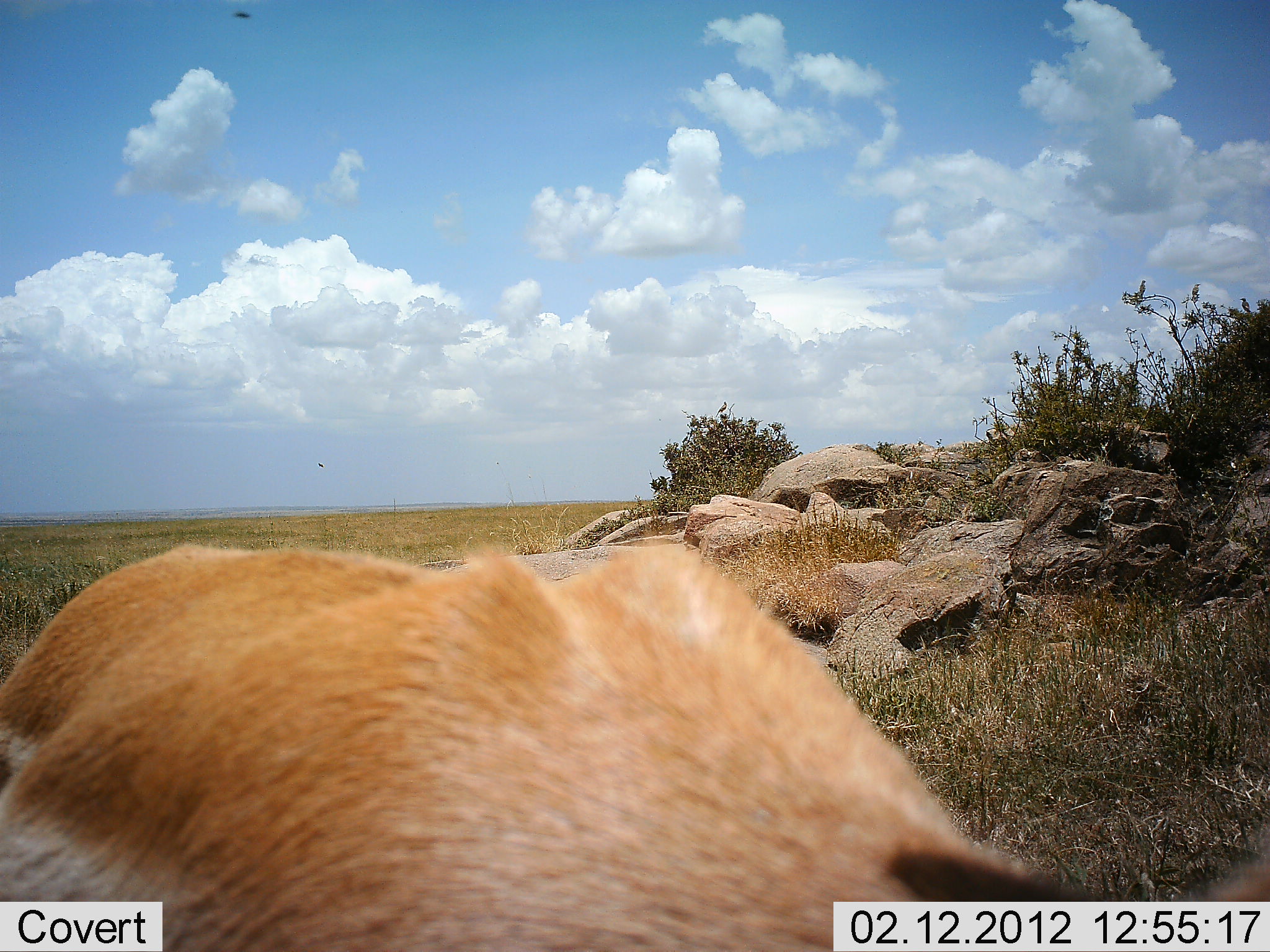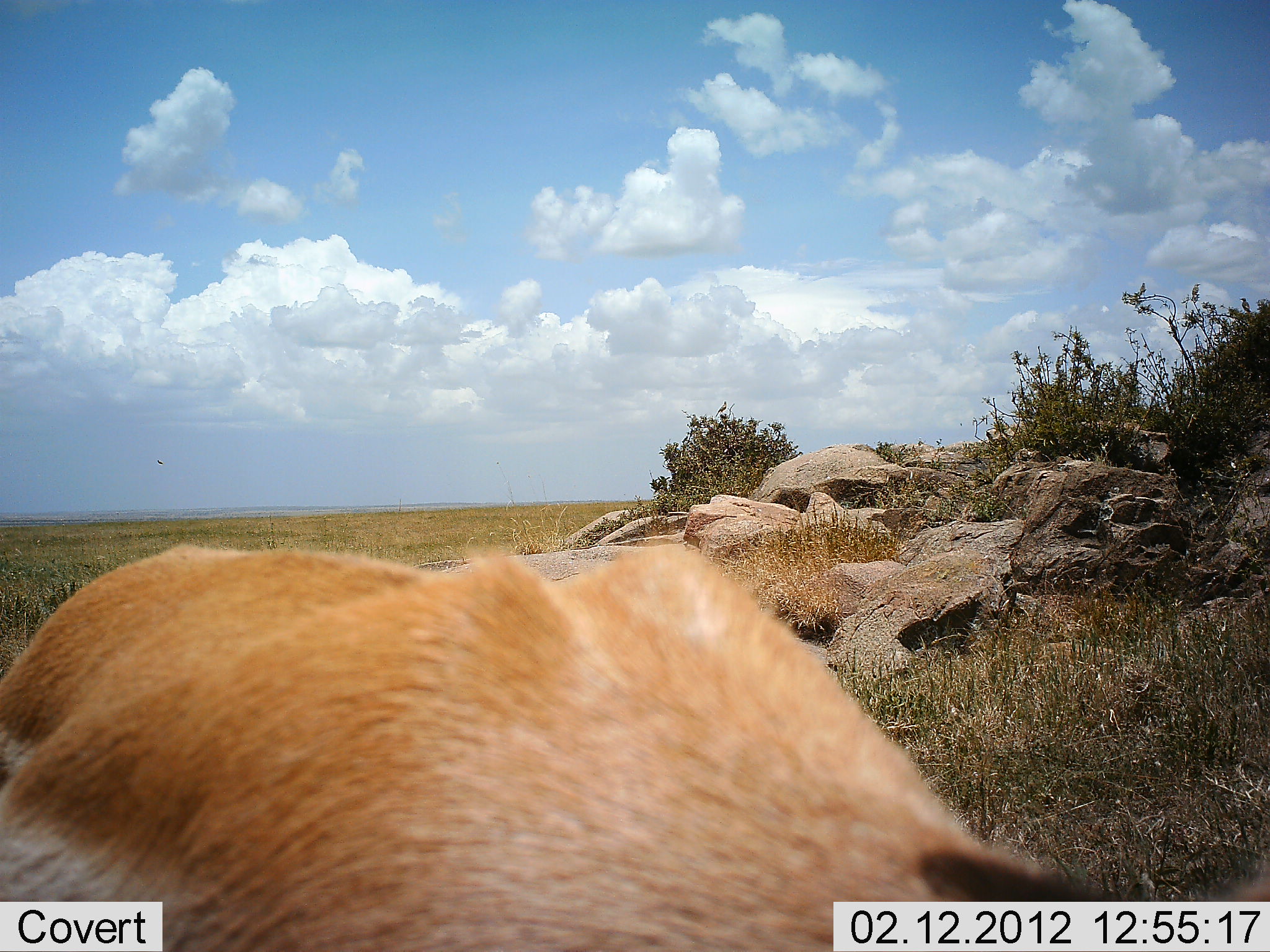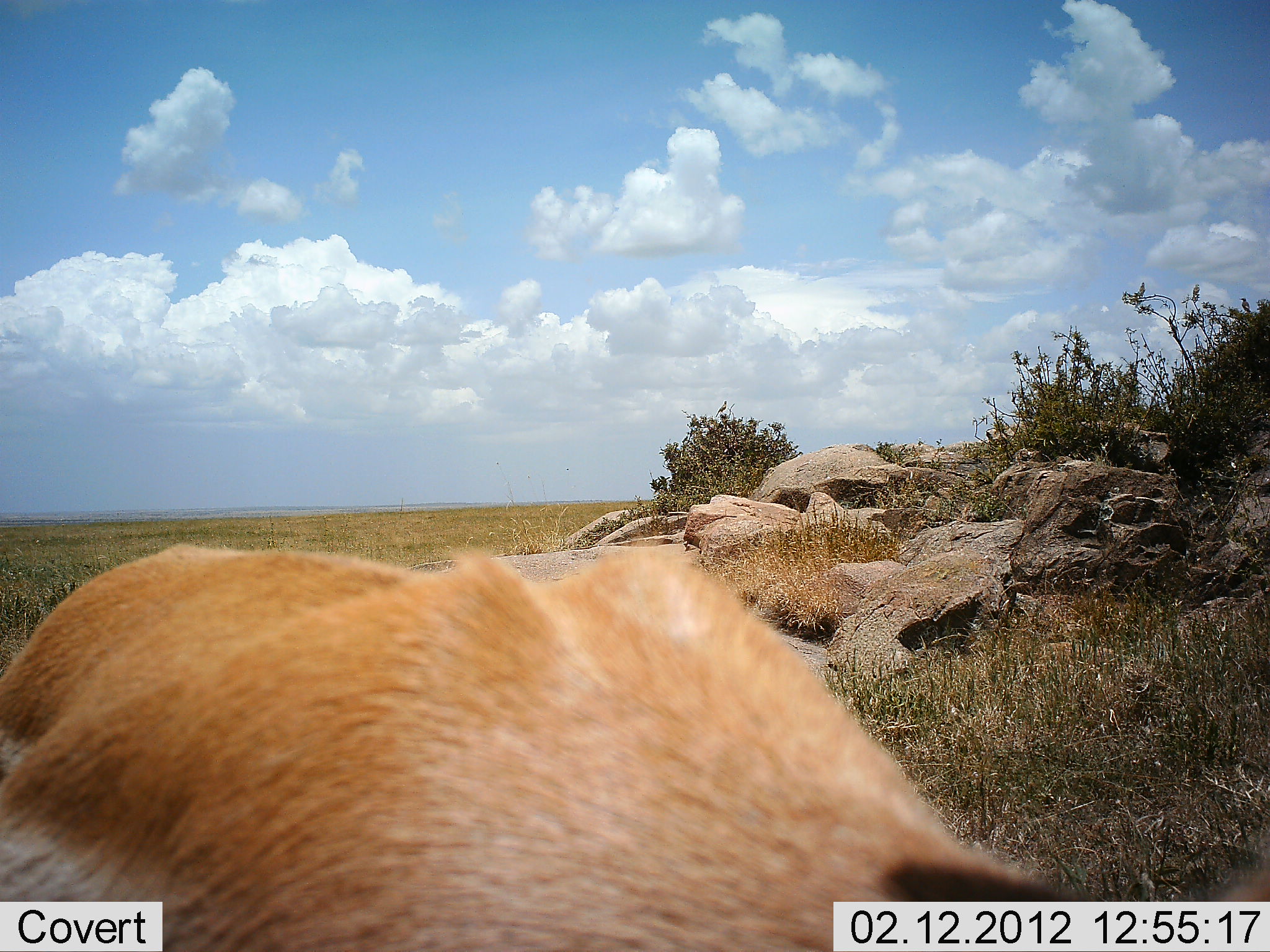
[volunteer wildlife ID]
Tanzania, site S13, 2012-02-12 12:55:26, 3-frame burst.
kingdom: Animalia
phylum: Chordata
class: Mammalia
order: Artiodactyla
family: Bovidae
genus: Eudorcas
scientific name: Eudorcas thomsonii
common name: thomson's gazelle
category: gazellethomsons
Gazellethomsons (thomson's gazelle) (Eudorcas thomsonii), count 1. Behavior (volunteer vote fractions): standing 88%, resting 0%, moving 12%, interacting 0%. Young present (vote fraction): 0%. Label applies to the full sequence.